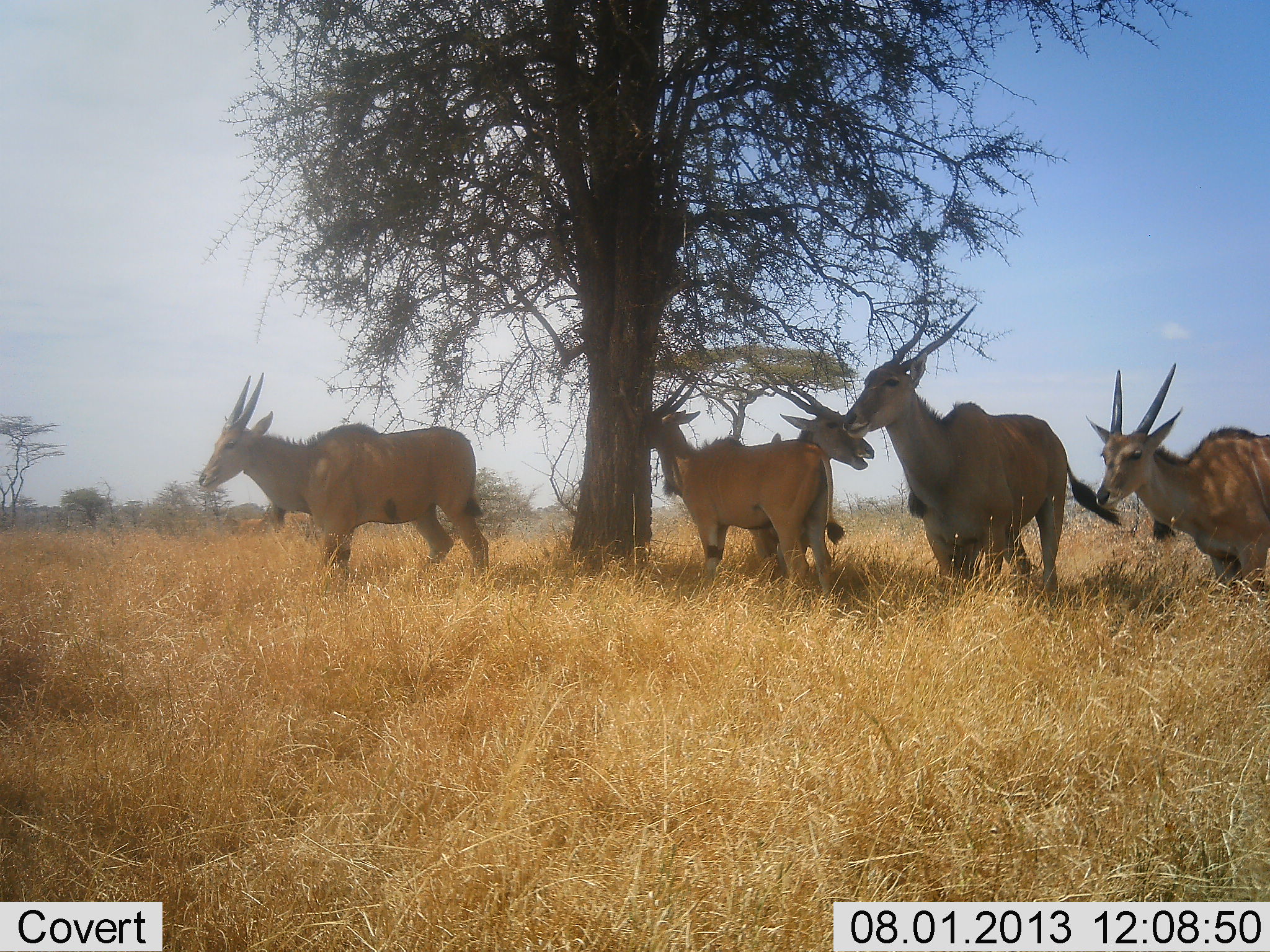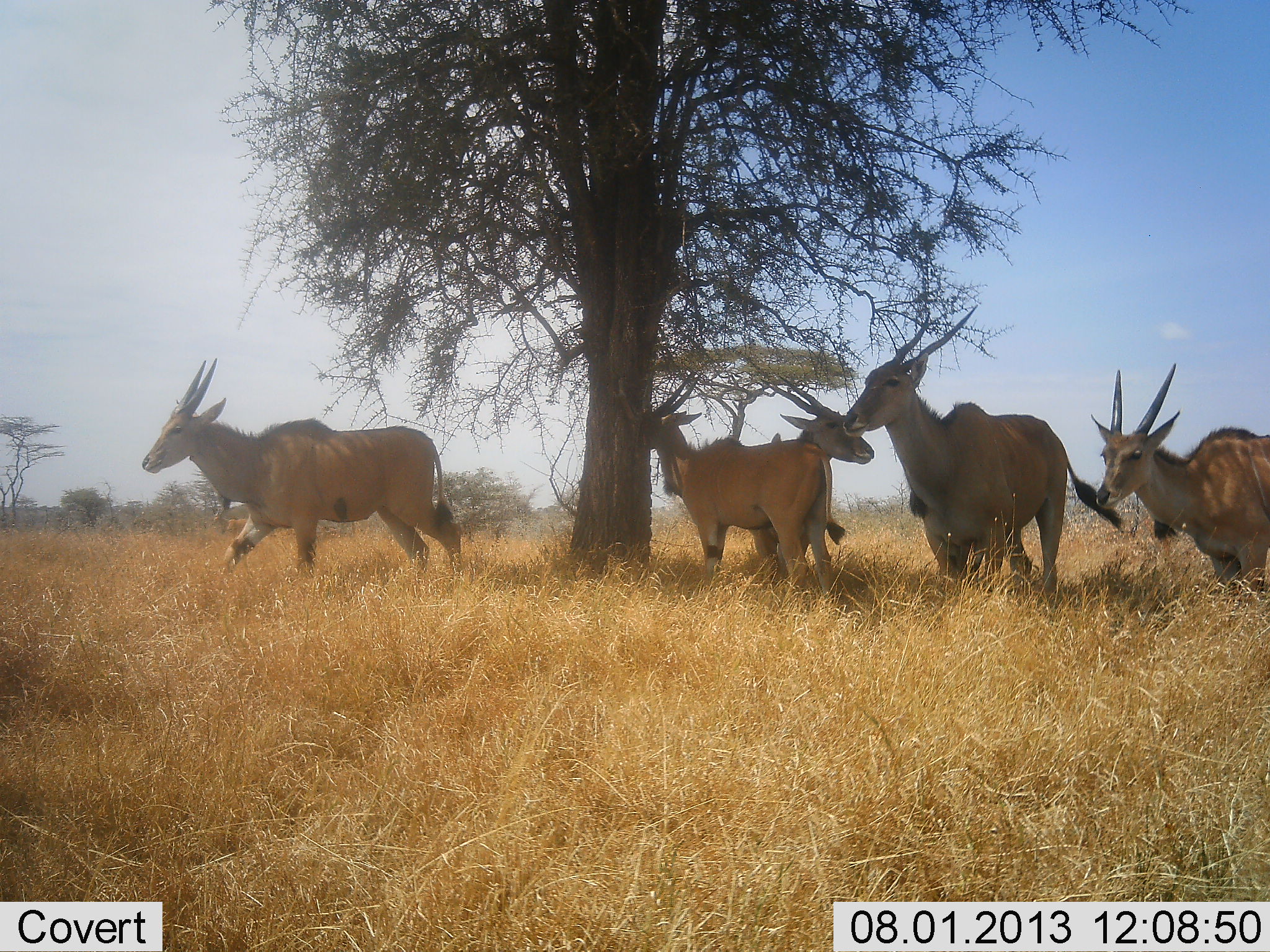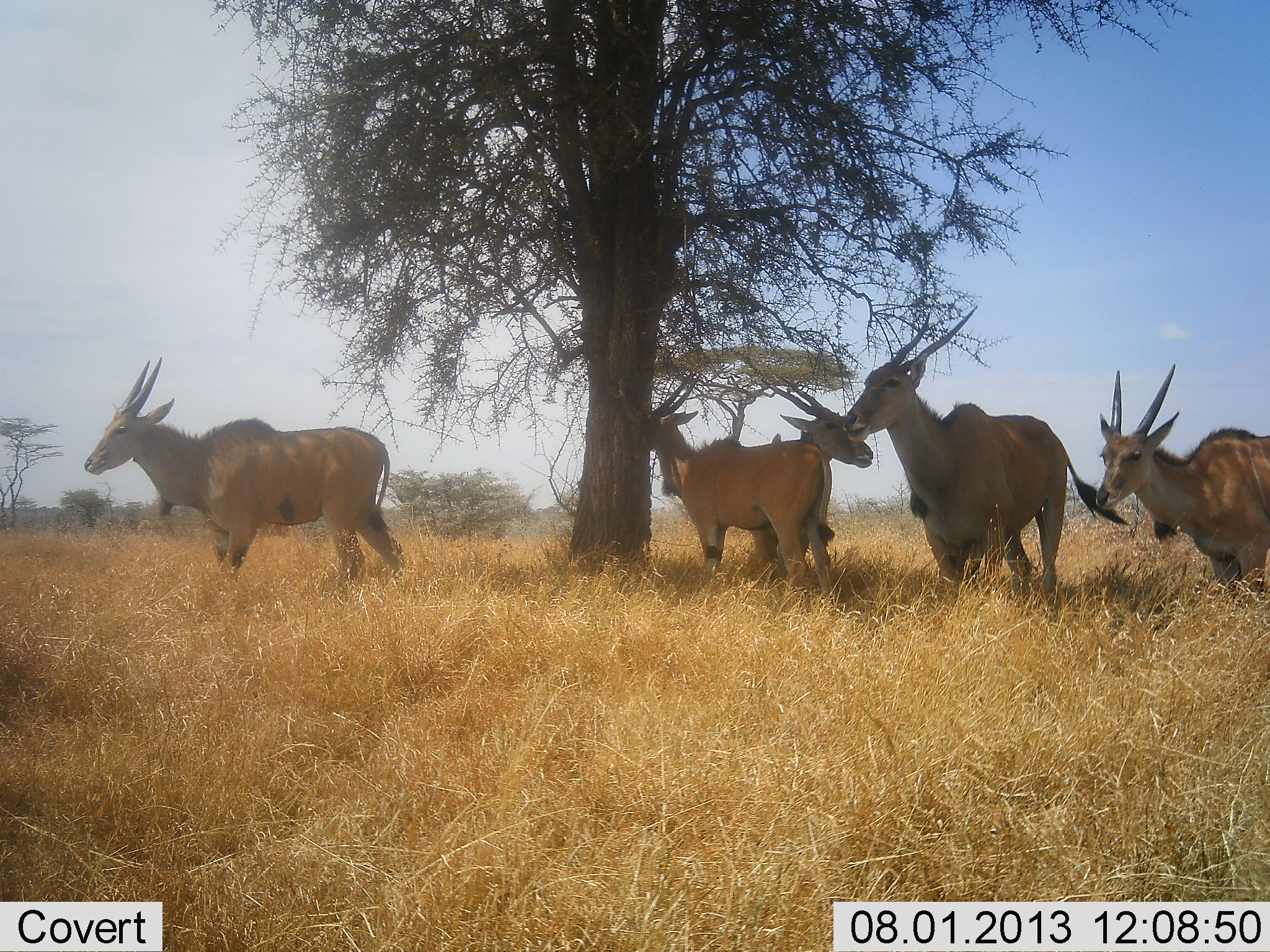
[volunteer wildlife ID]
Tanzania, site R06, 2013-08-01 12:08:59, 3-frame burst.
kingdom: Animalia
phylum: Chordata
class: Mammalia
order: Artiodactyla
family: Bovidae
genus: Tragelaphus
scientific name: Tragelaphus oryx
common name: eland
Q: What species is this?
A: Eland (Tragelaphus oryx).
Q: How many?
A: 5.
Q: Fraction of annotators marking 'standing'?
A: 100%.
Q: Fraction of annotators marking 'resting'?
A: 0%.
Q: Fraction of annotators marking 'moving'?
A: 50%.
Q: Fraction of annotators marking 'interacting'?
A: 0%.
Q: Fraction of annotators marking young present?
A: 0%.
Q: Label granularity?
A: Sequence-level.